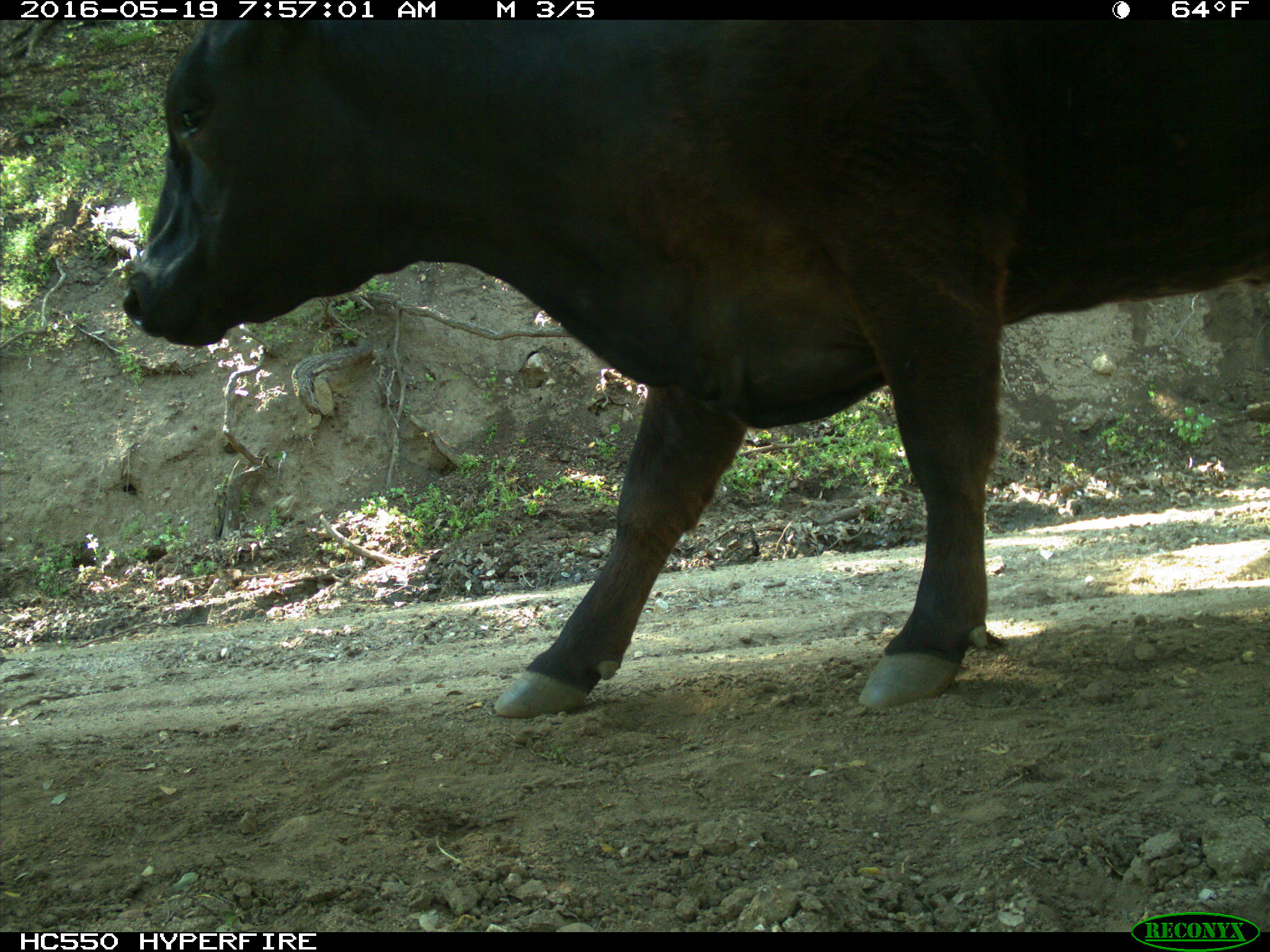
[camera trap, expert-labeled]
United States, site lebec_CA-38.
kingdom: Animalia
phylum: Chordata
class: Mammalia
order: Artiodactyla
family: Bovidae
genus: Bos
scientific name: Bos taurus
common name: domestic cow